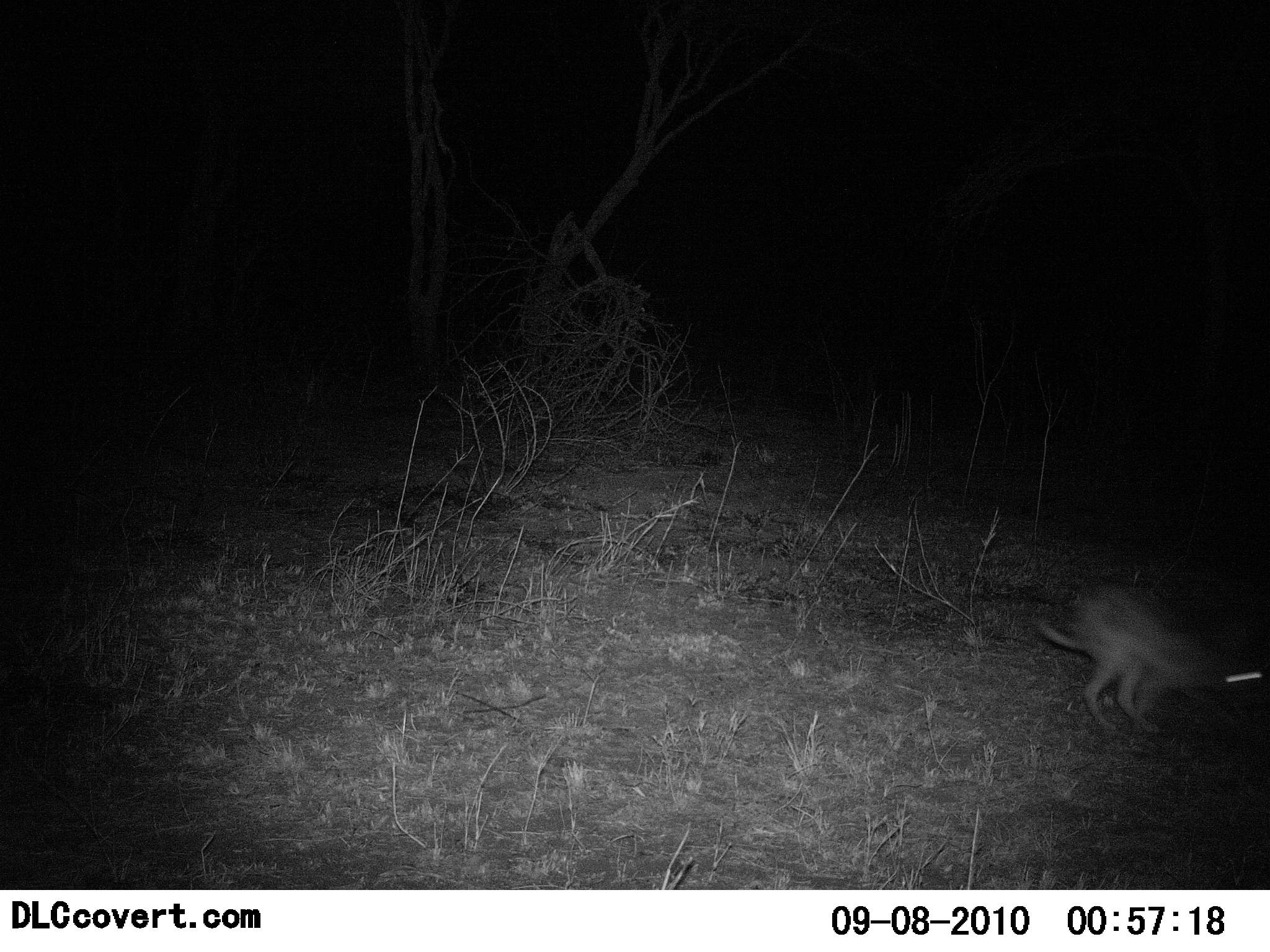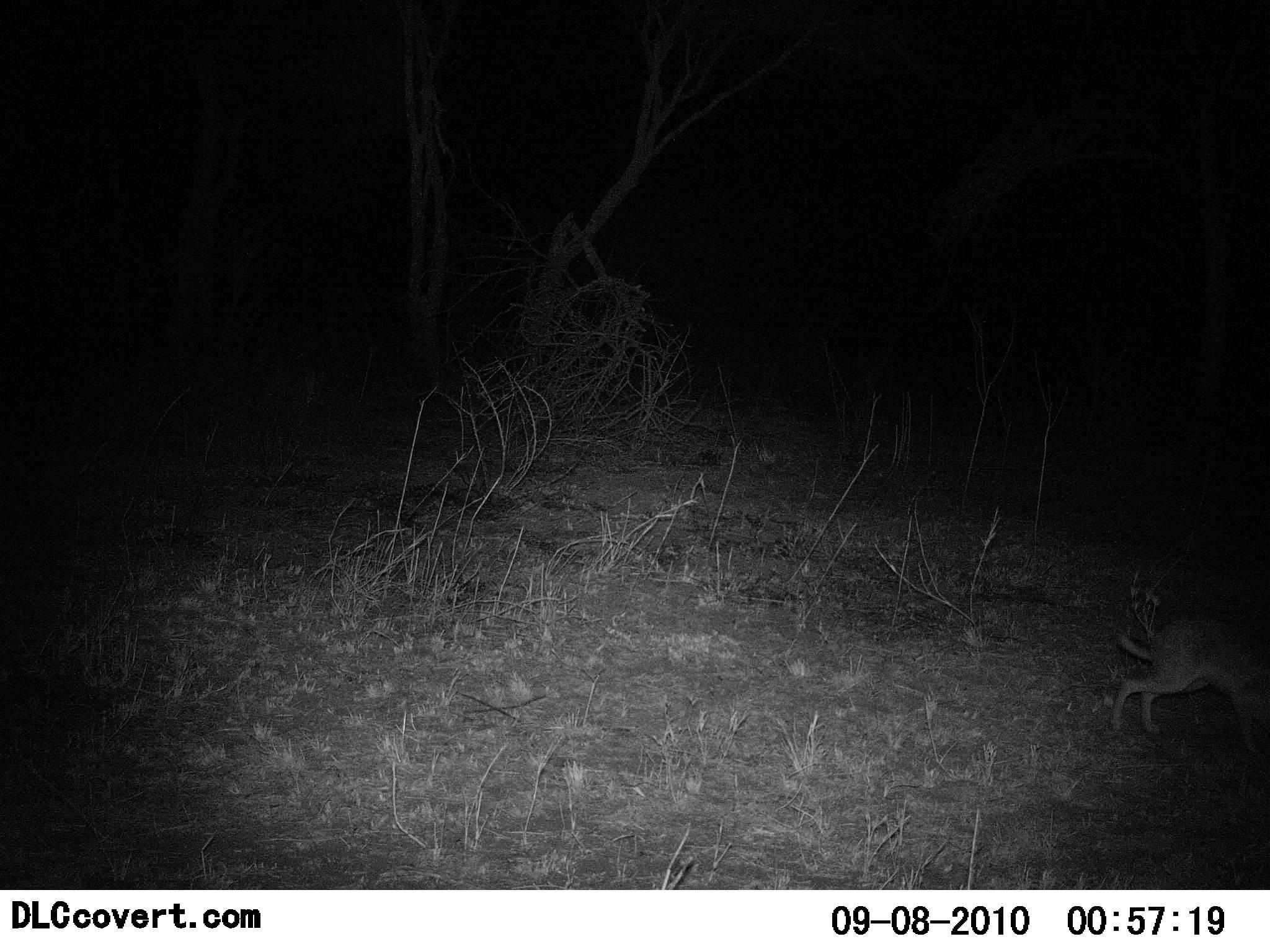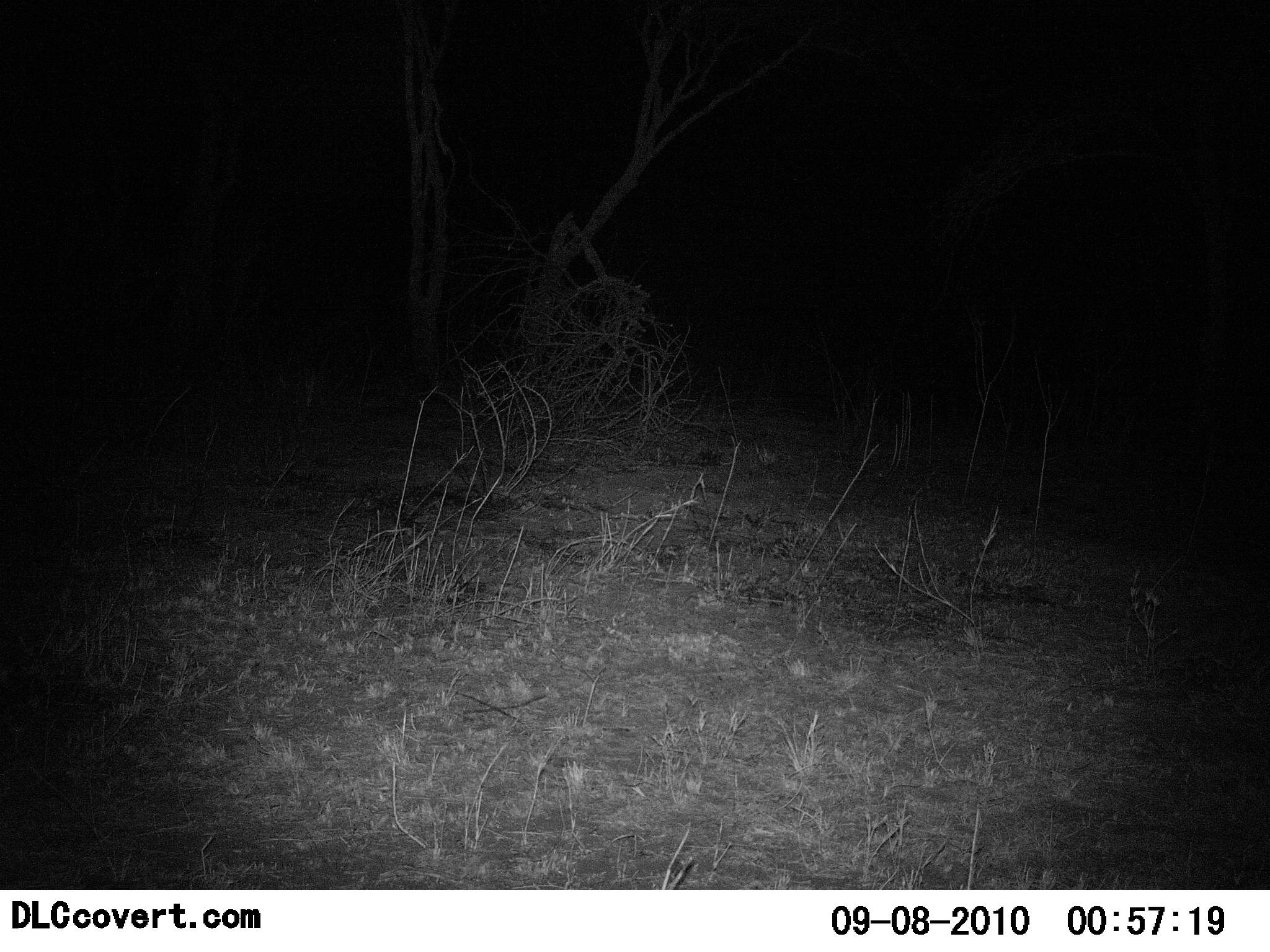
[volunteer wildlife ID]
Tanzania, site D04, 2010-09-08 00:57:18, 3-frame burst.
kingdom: Animalia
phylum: Chordata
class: Mammalia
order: Lagomorpha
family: Leporidae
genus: Lepus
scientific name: Lepus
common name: hare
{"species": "hare (Lepus)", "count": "1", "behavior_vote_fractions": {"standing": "0%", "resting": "0%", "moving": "100%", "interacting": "0%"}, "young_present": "0%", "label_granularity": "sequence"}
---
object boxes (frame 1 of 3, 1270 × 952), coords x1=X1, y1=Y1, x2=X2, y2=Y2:
animal: x1=1031, y1=587, x2=1268, y2=737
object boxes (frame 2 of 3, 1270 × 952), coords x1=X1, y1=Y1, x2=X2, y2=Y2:
animal: x1=1101, y1=619, x2=1270, y2=751